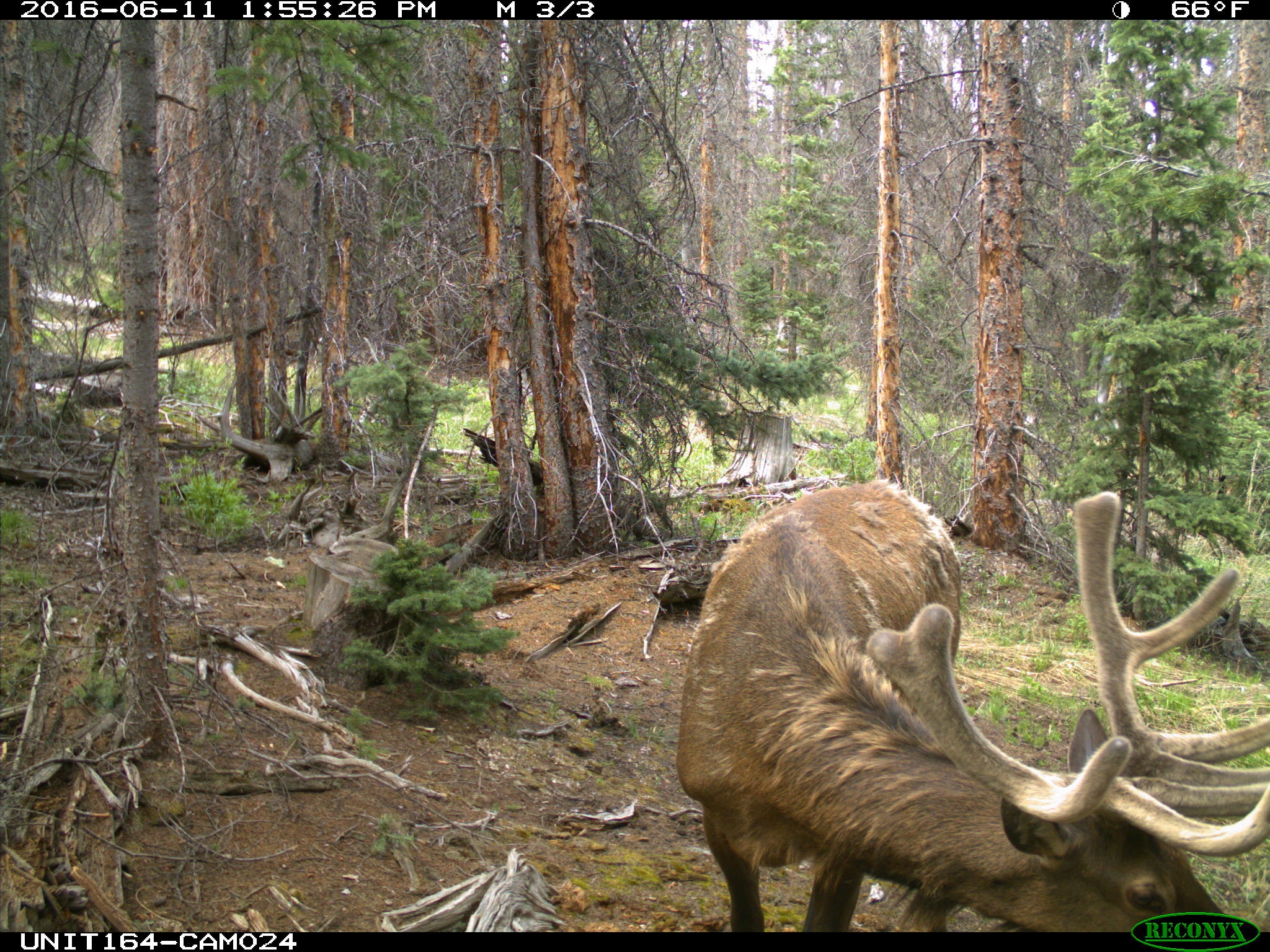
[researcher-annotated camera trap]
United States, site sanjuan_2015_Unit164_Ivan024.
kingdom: Animalia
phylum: Chordata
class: Mammalia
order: Artiodactyla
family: Cervidae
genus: Cervus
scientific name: Cervus elaphus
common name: red deer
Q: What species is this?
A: Cervus elaphus (red deer).